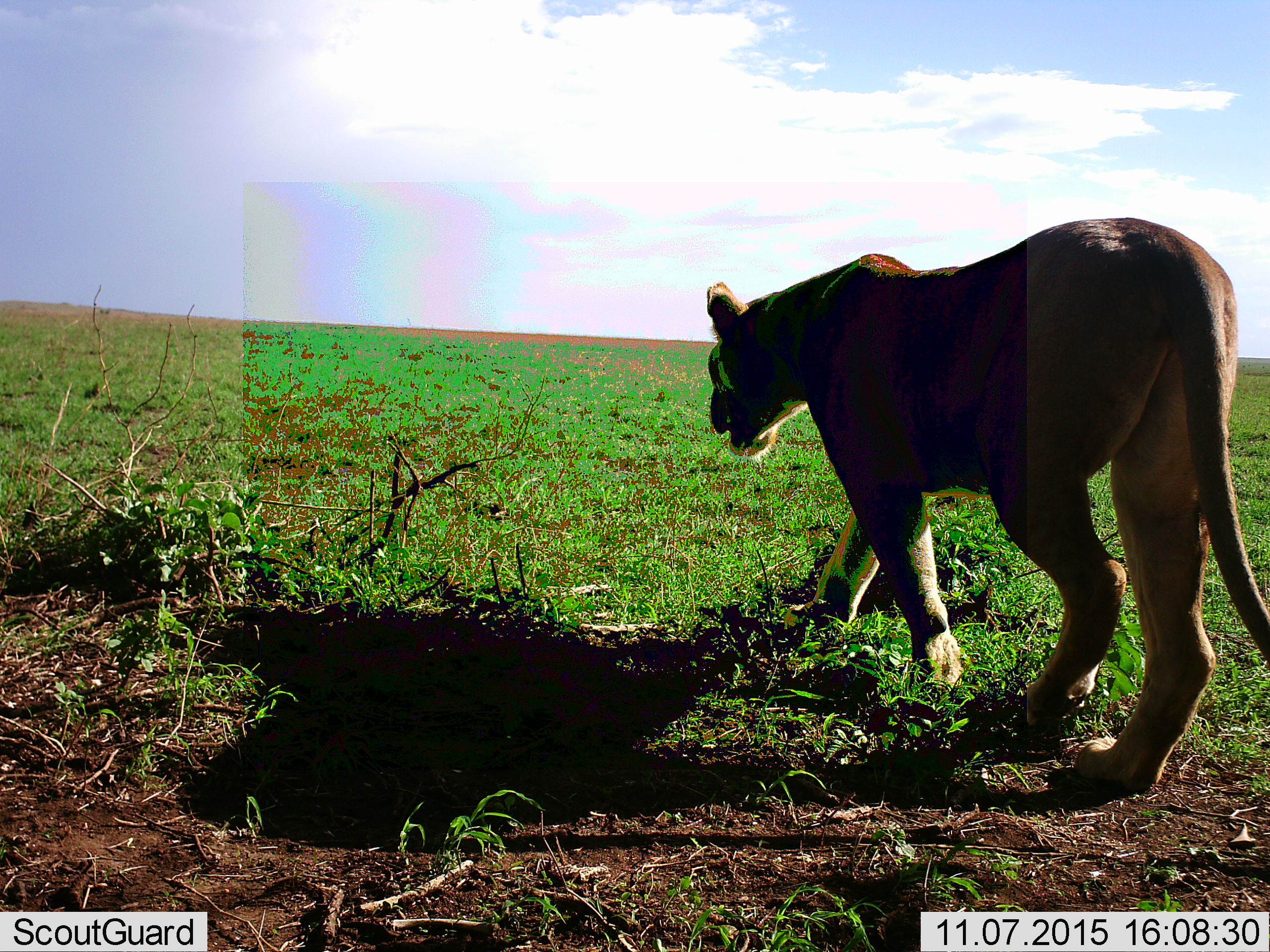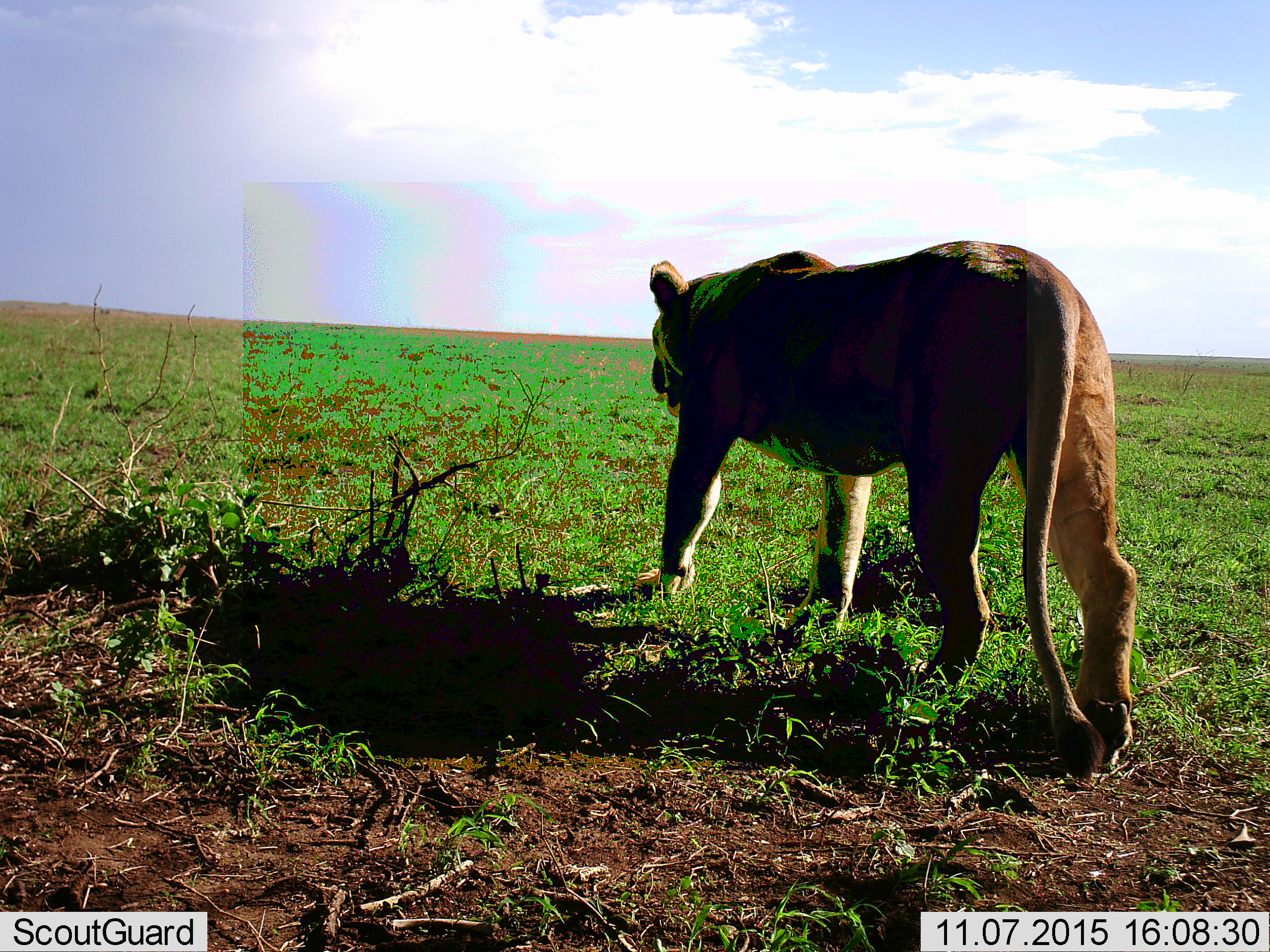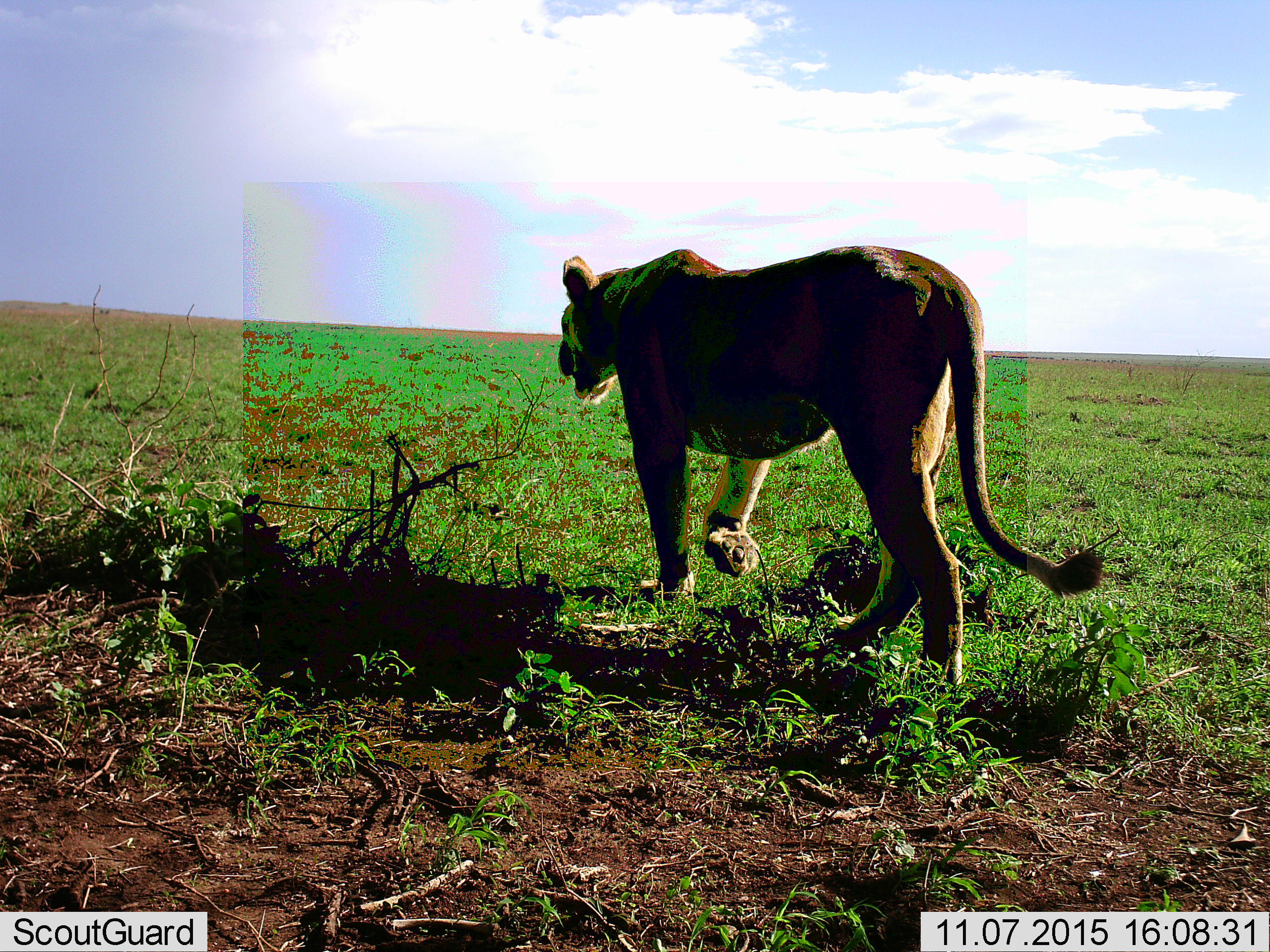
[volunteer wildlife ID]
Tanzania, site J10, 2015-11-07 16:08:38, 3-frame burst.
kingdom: Animalia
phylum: Chordata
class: Mammalia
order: Carnivora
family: Felidae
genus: Panthera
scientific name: Panthera leo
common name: lion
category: lionfemale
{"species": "lionfemale (lion) (Panthera leo)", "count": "1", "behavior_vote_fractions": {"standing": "20%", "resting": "0%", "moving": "90%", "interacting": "0%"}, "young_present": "0%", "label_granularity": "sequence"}